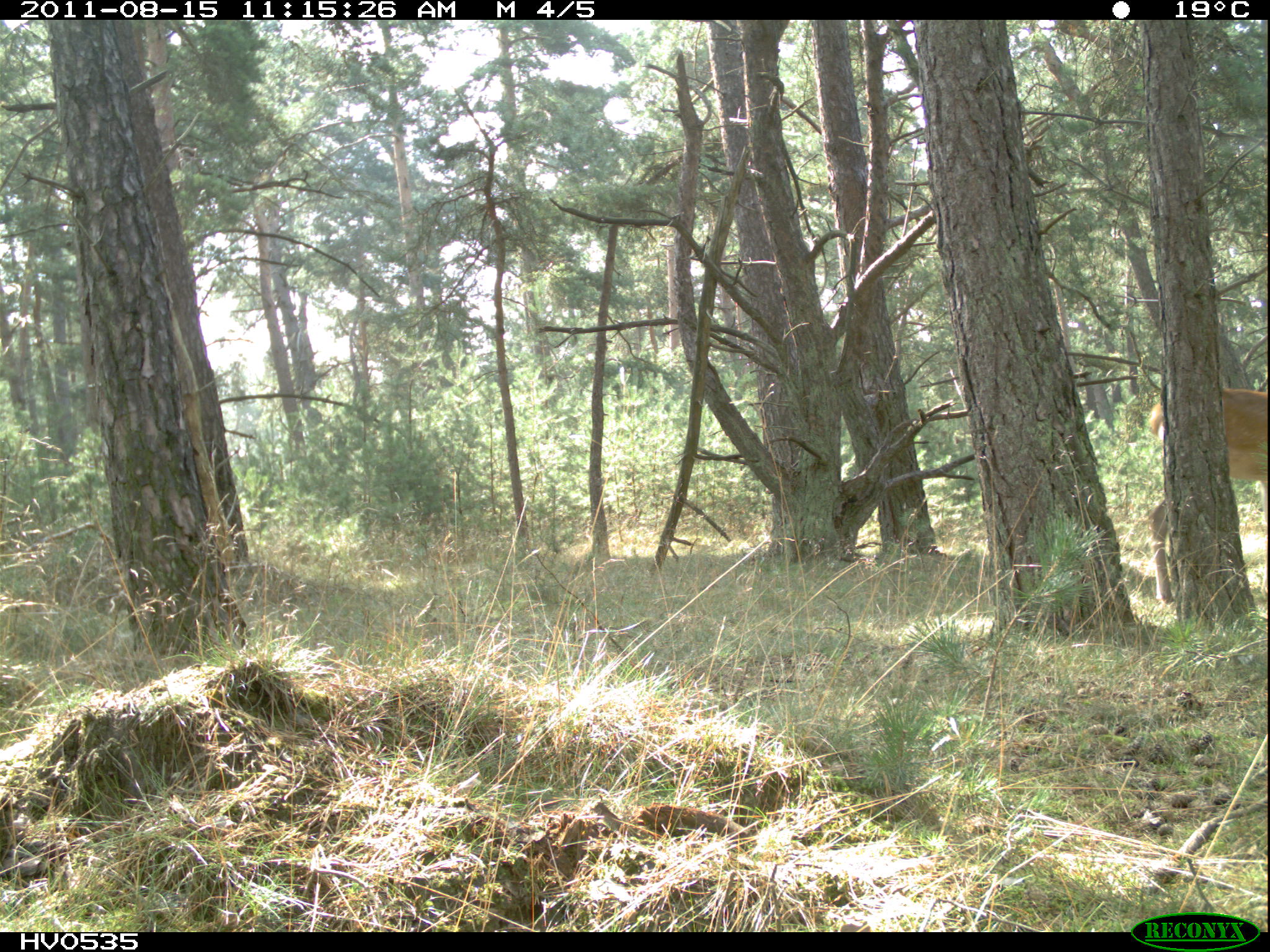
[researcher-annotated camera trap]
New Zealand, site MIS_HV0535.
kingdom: Animalia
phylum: Chordata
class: Mammalia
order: Artiodactyla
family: Cervidae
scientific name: Cervidae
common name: deer